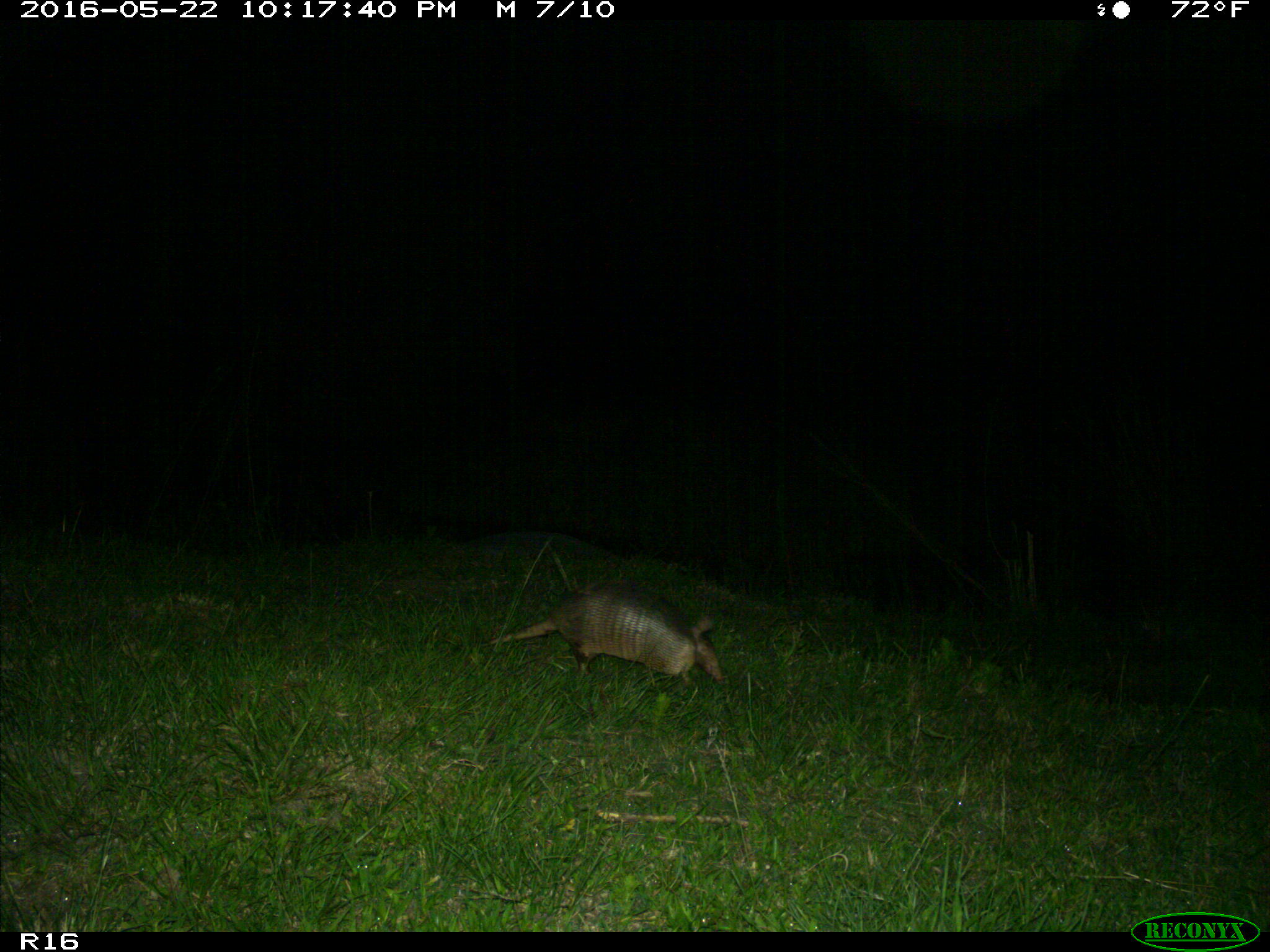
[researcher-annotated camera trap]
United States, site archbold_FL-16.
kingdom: Animalia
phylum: Chordata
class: Mammalia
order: Cingulata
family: Dasypodidae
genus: Dasypus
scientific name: Dasypus novemcinctus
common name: nine-banded armadillo